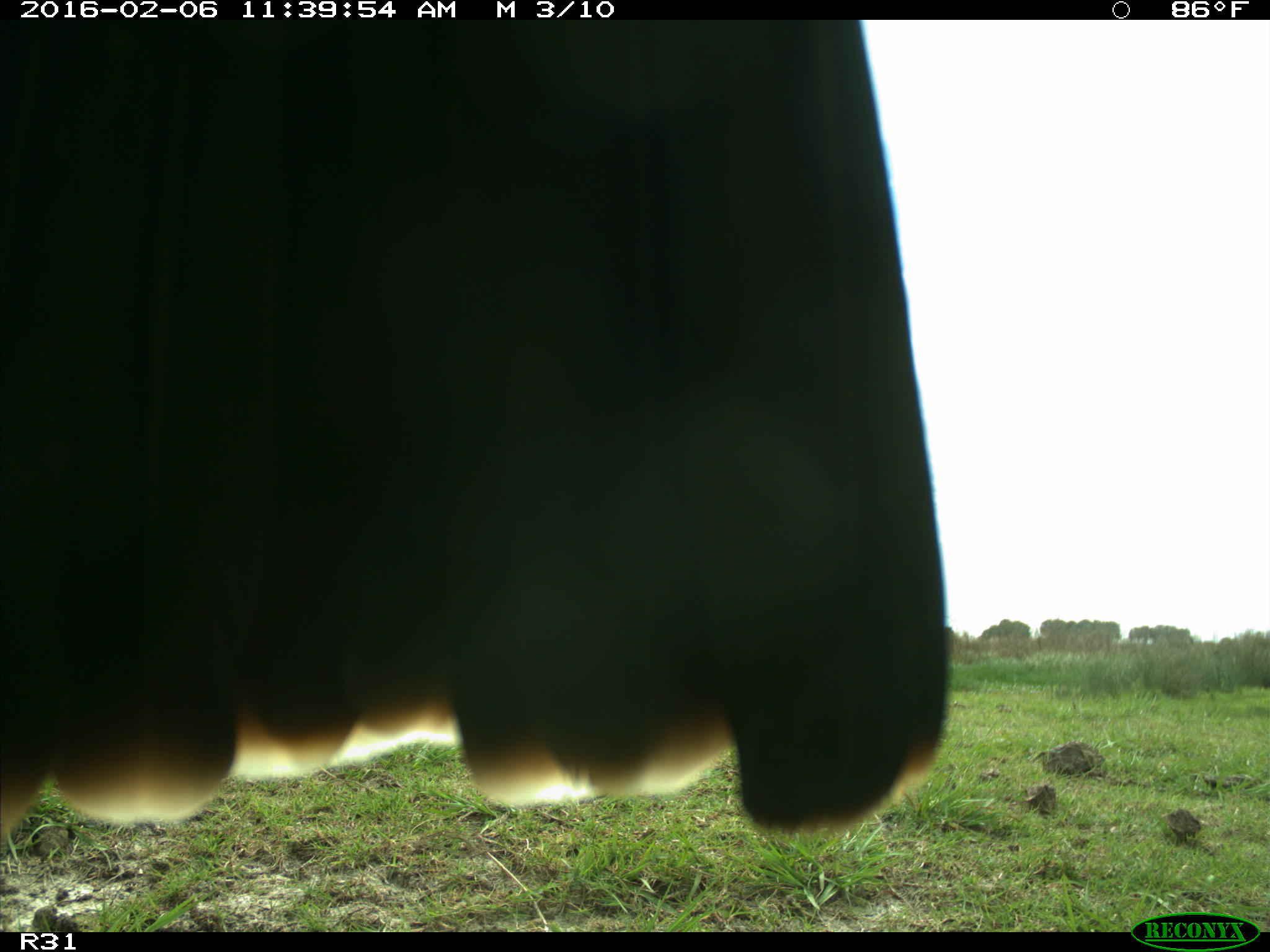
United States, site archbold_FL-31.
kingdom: Animalia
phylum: Chordata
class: Aves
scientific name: Aves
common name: birds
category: unidentified bird